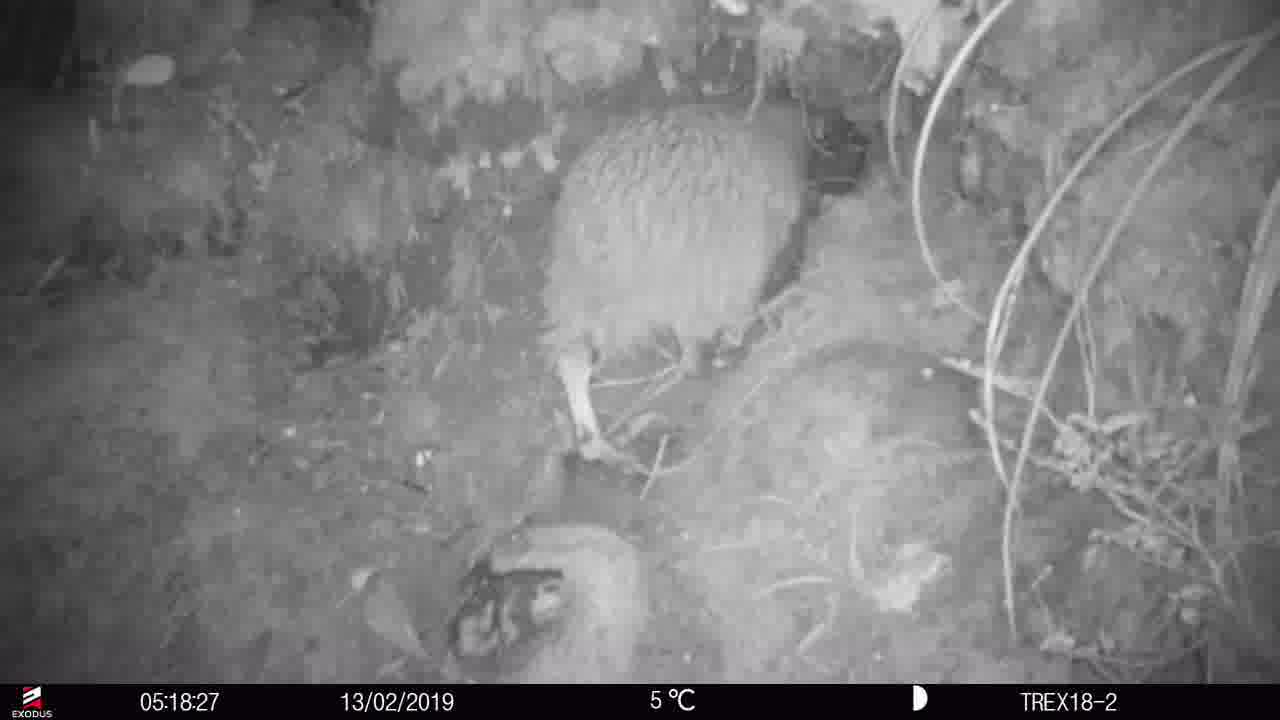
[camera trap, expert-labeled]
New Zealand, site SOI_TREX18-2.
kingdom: Animalia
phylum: Chordata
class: Aves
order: Apterygiformes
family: Apterygidae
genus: Apteryx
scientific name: Apteryx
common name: kiwi